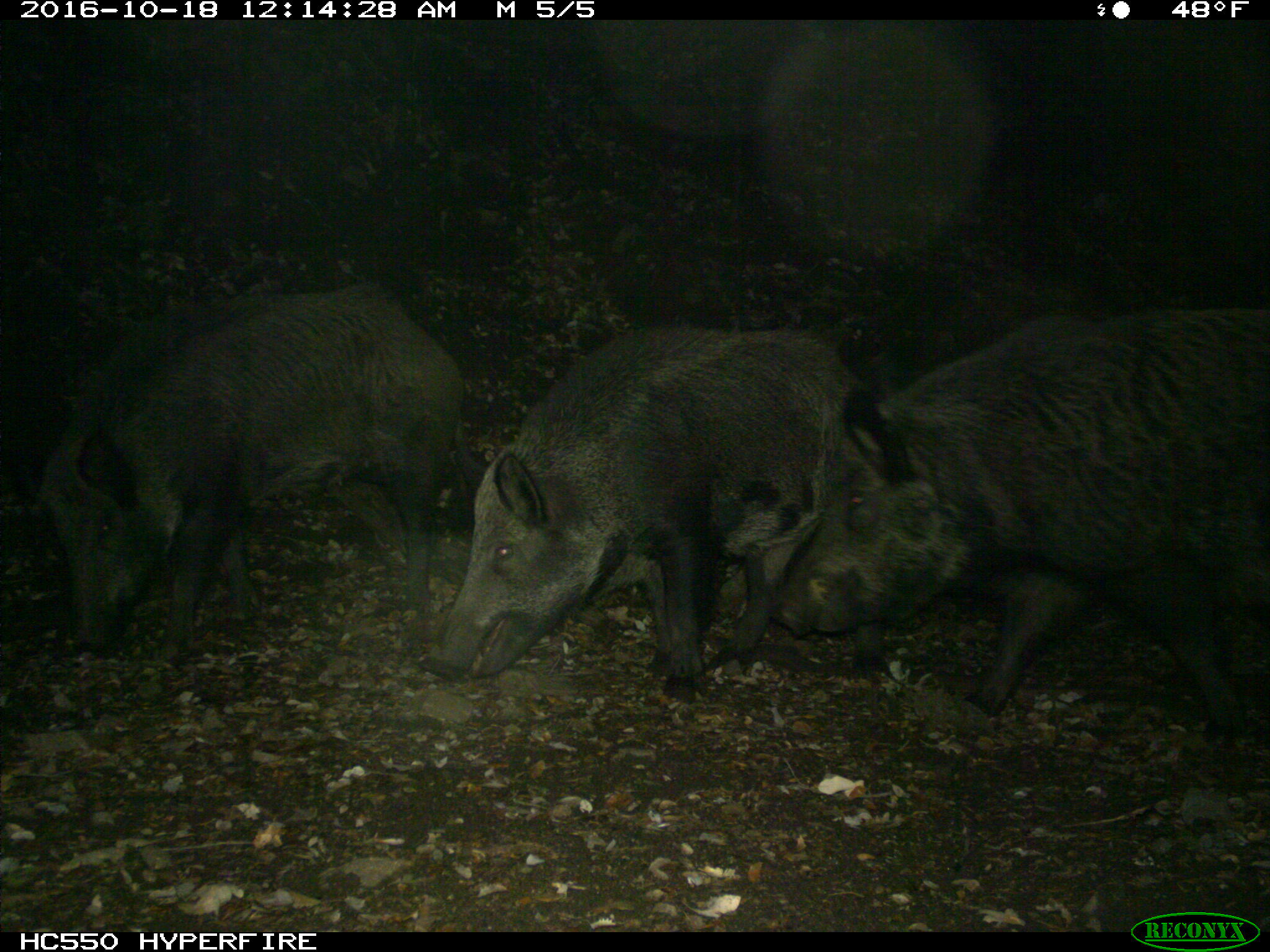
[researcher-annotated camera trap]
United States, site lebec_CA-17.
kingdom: Animalia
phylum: Chordata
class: Mammalia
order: Artiodactyla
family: Suidae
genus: Sus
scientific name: Sus scrofa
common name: wild boar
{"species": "Sus scrofa (wild boar)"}